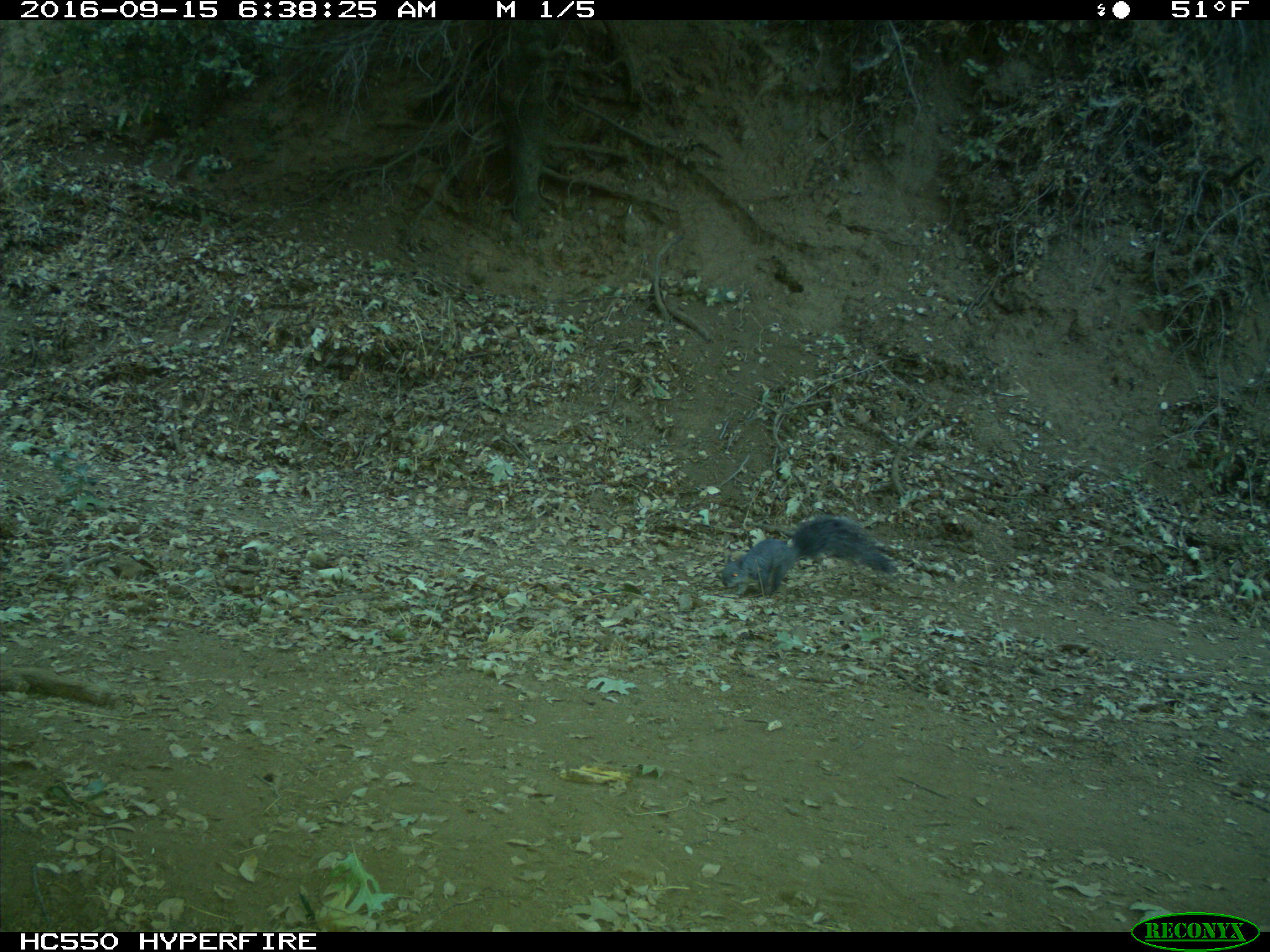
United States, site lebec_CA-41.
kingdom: Animalia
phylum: Chordata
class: Mammalia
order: Rodentia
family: Sciuridae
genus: Sciurus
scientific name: Sciurus carolinensis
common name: eastern gray squirrel